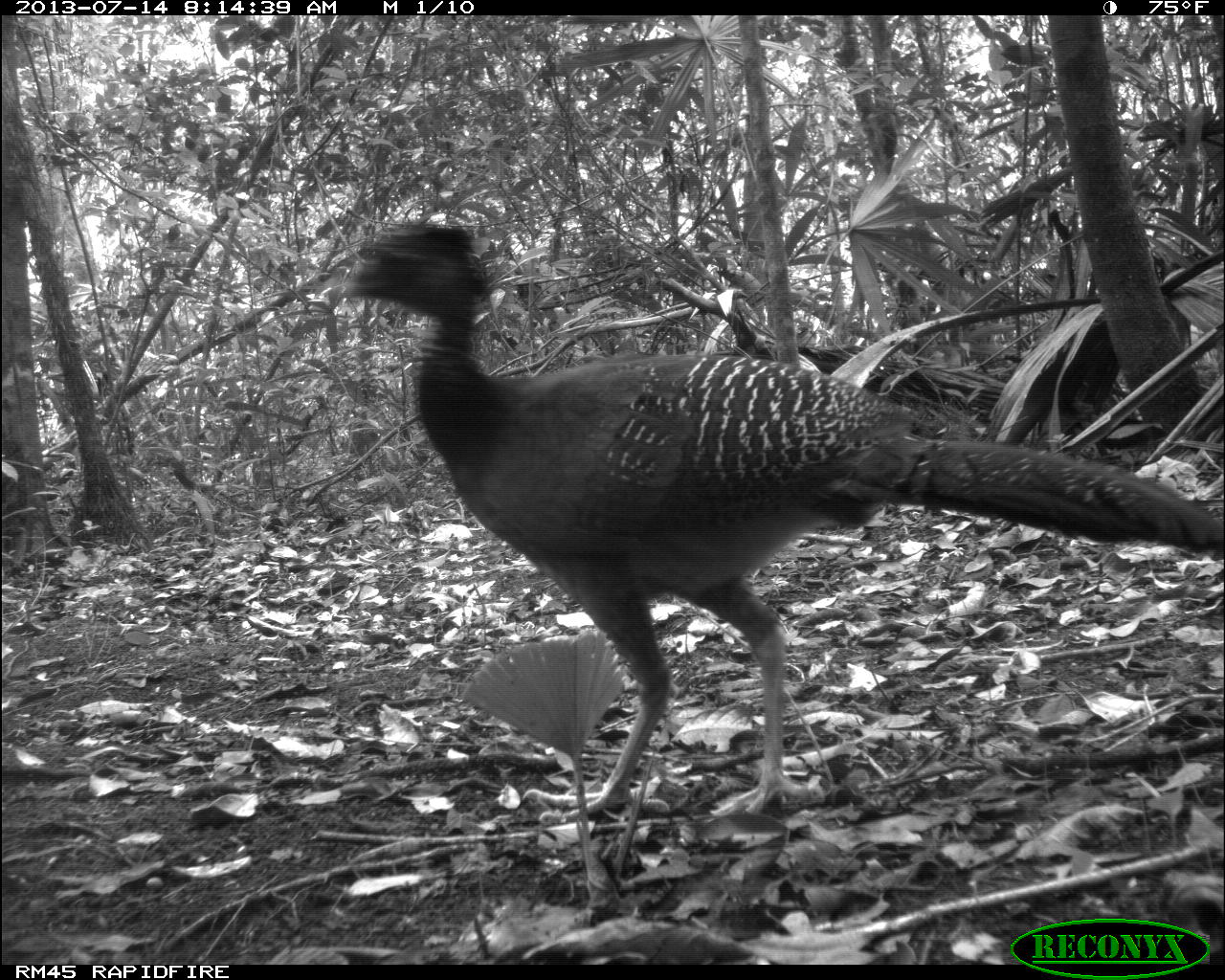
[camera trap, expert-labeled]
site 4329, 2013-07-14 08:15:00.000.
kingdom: Animalia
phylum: Chordata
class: Aves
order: Galliformes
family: Cracidae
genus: Crax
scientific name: Crax rubra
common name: great curassow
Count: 1.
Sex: female.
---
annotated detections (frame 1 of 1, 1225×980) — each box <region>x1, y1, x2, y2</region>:
crax rubra: <region>322, 213, 1225, 816</region>